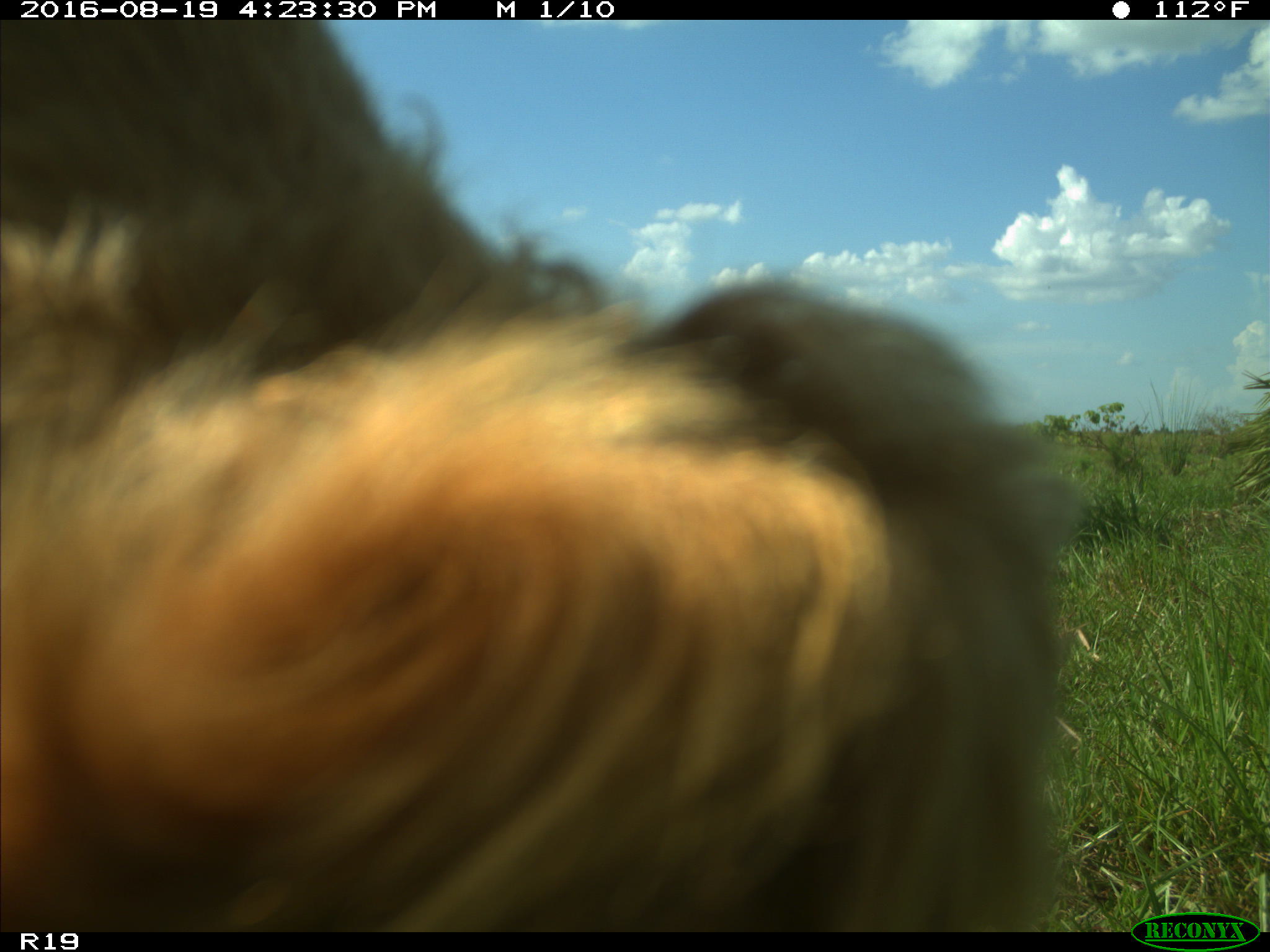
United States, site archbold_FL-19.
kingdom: Animalia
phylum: Chordata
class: Mammalia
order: Artiodactyla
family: Bovidae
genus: Bos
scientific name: Bos taurus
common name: domestic cow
Bos taurus (domestic cow).